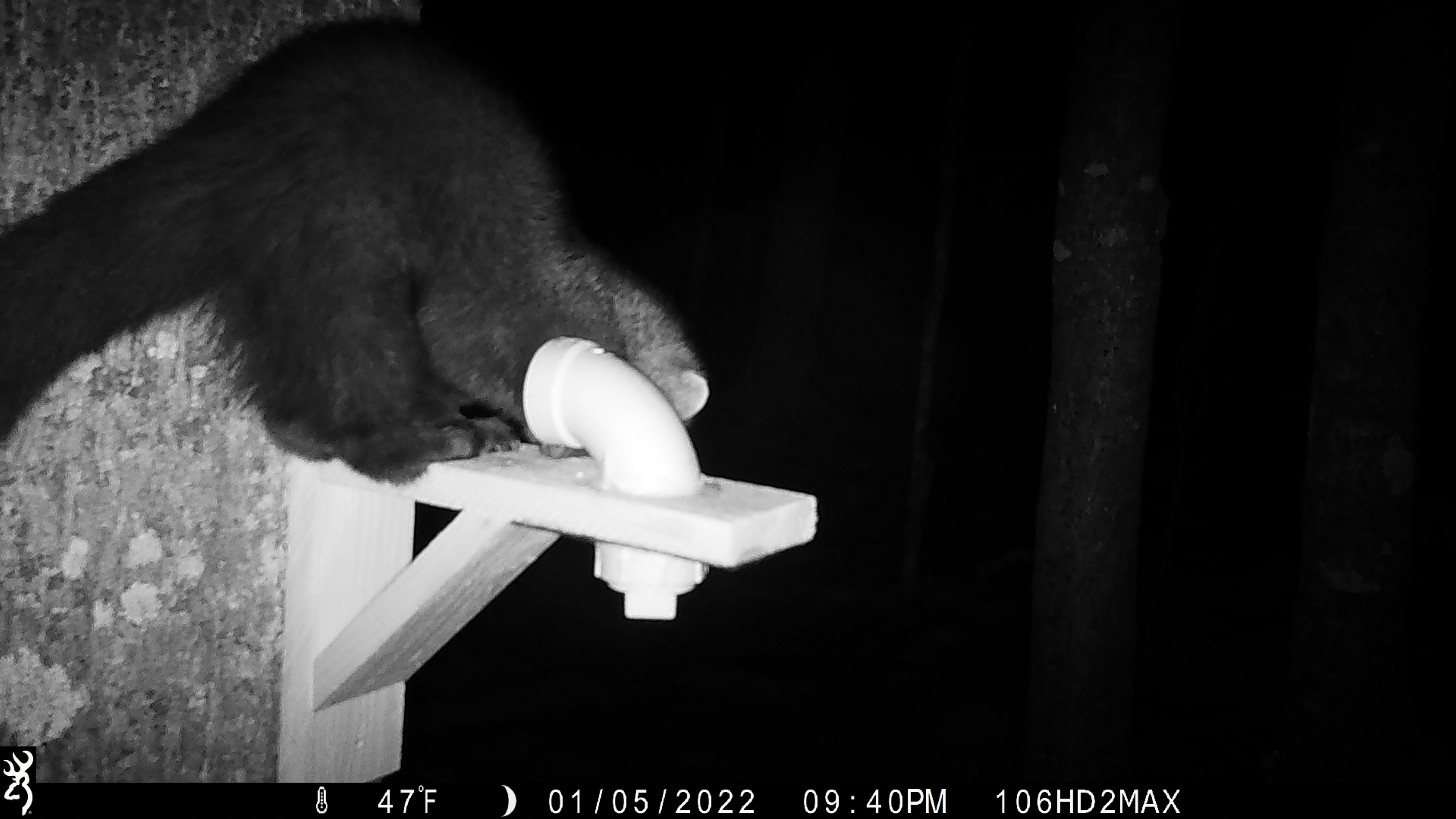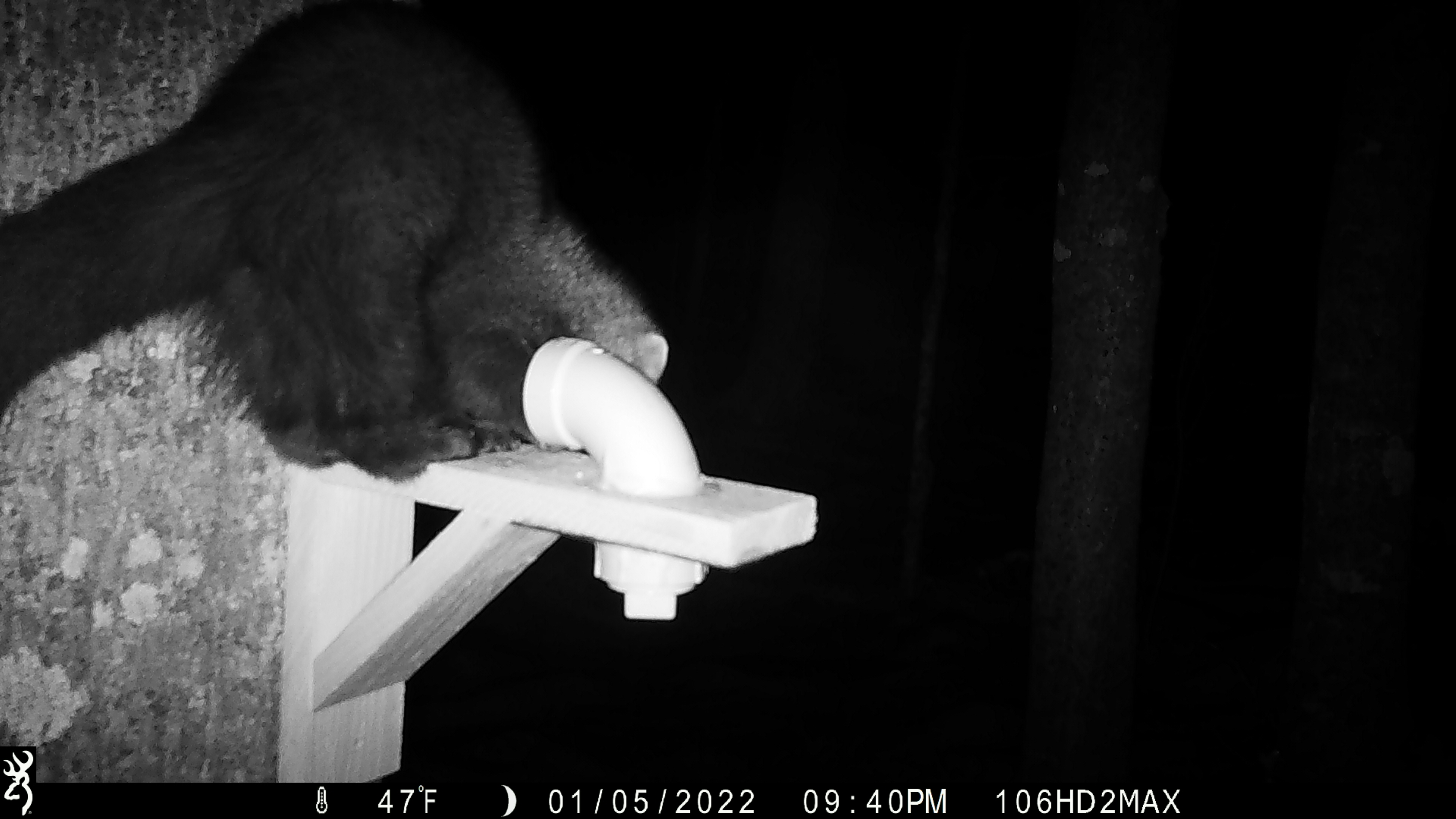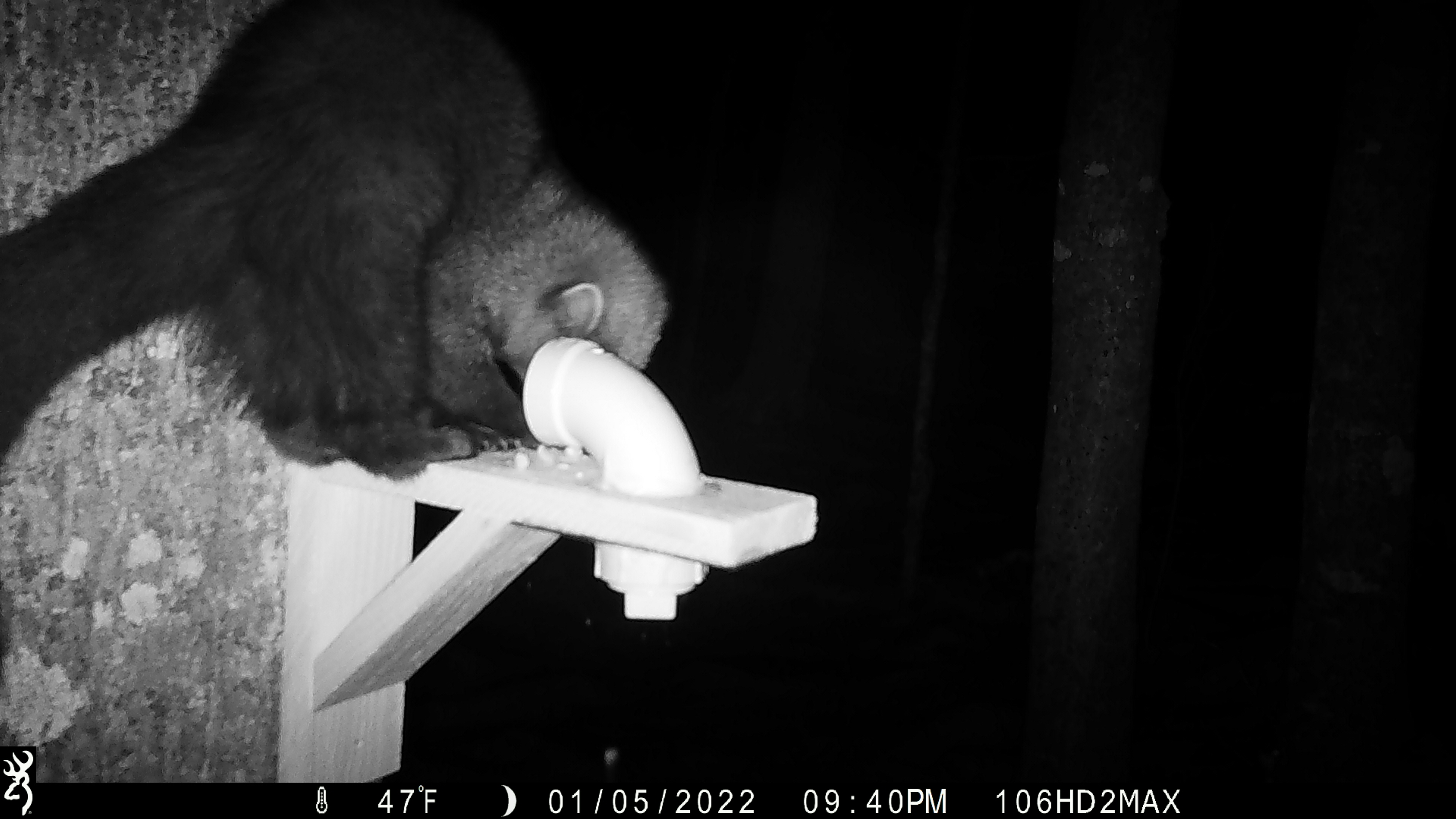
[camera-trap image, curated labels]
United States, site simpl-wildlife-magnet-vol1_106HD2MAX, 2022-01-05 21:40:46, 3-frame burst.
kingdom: Animalia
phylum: Chordata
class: Mammalia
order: Carnivora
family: Mustelidae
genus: Pekania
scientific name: Pekania pennanti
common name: fisher